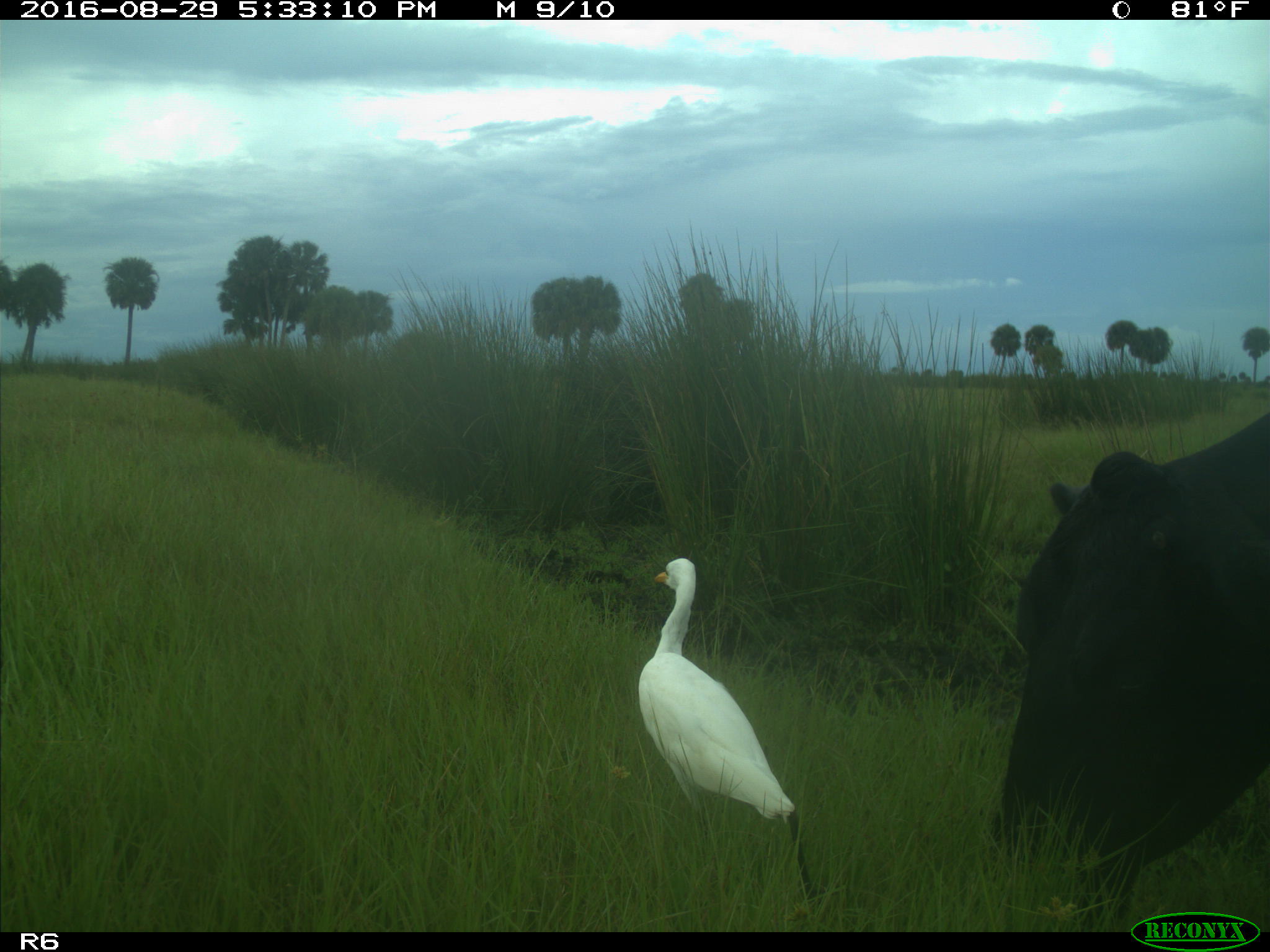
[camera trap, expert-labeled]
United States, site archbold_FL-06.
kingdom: Animalia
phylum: Chordata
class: Mammalia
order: Artiodactyla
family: Bovidae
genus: Bos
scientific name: Bos taurus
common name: domestic cow